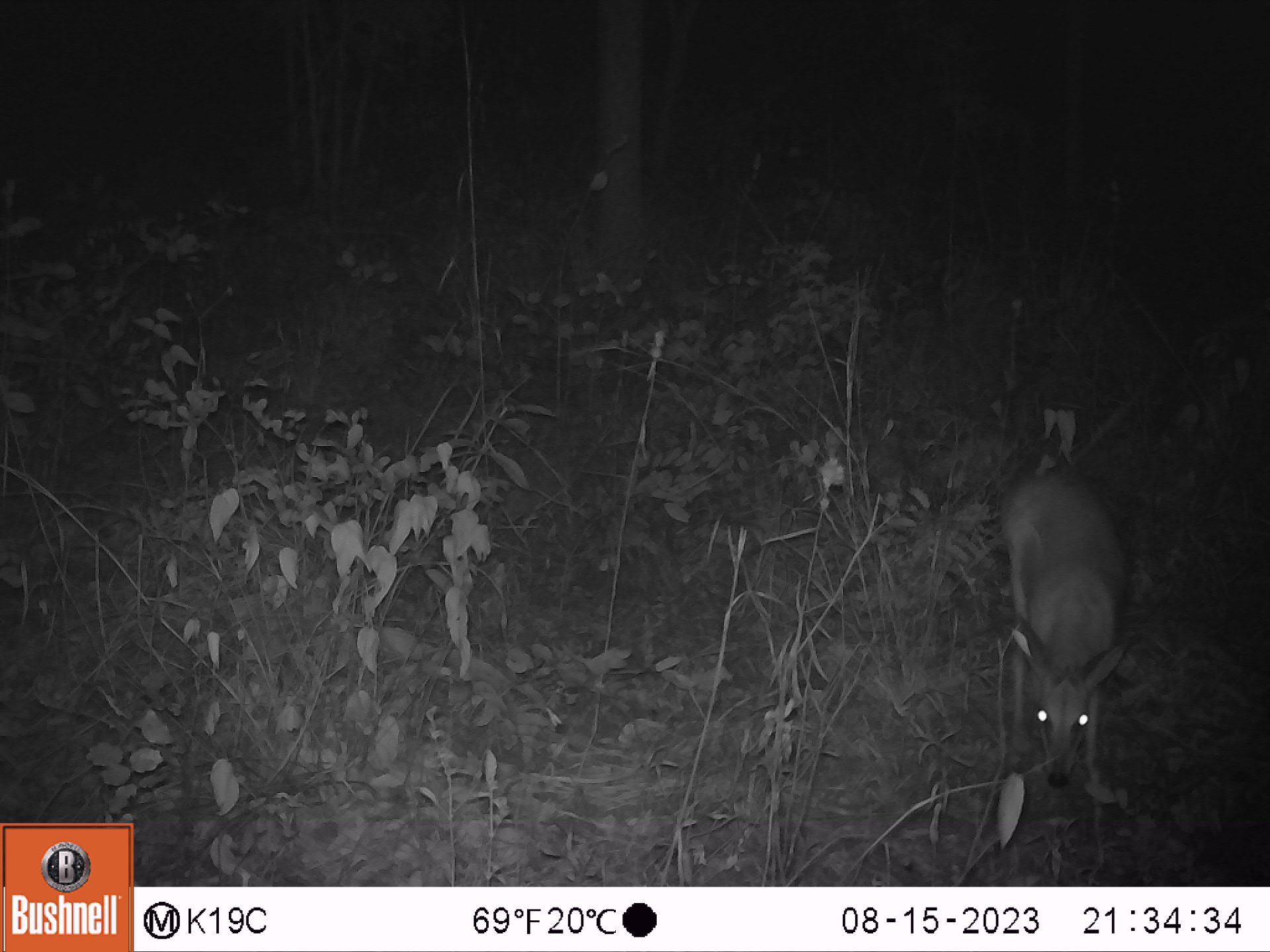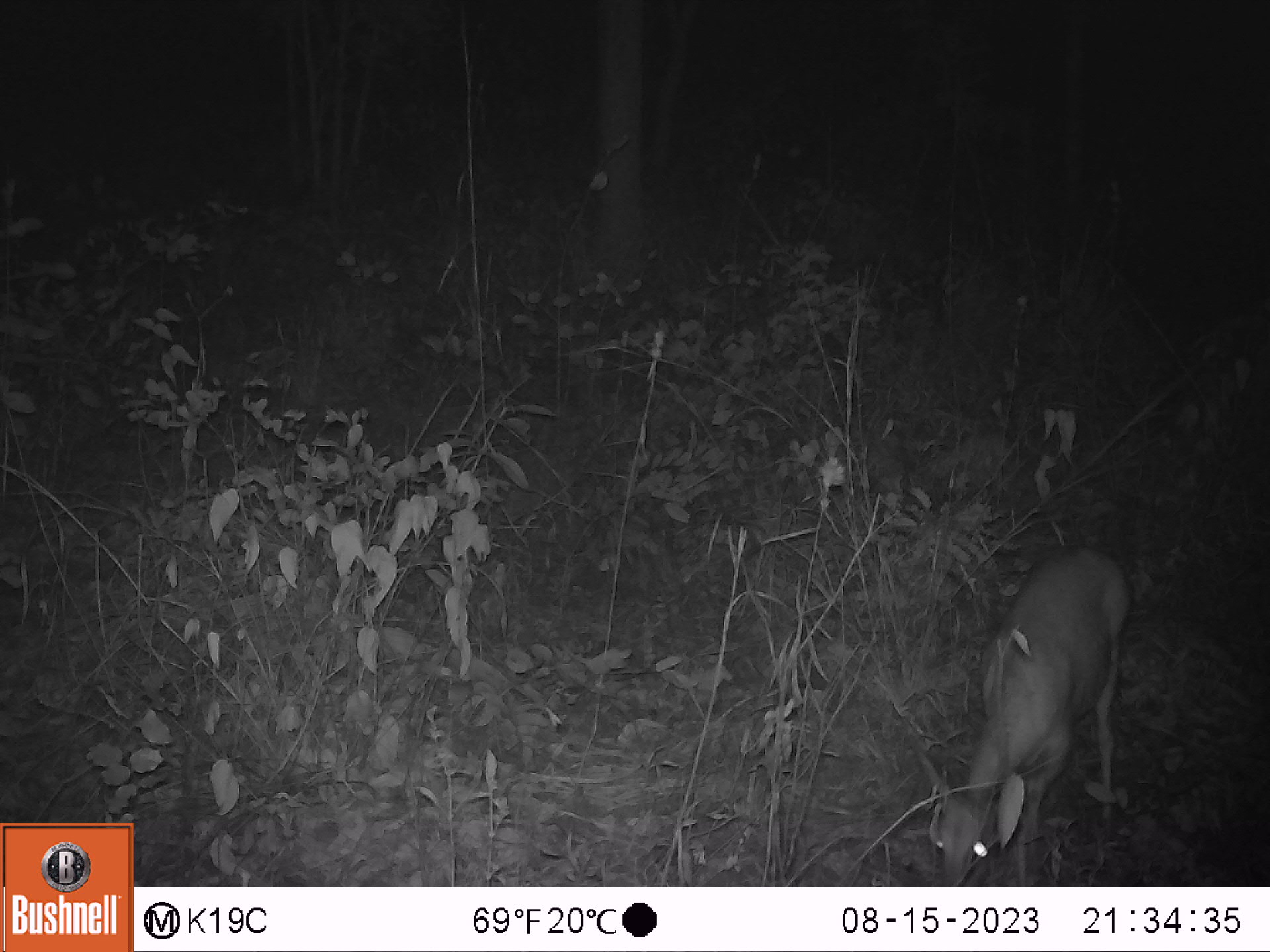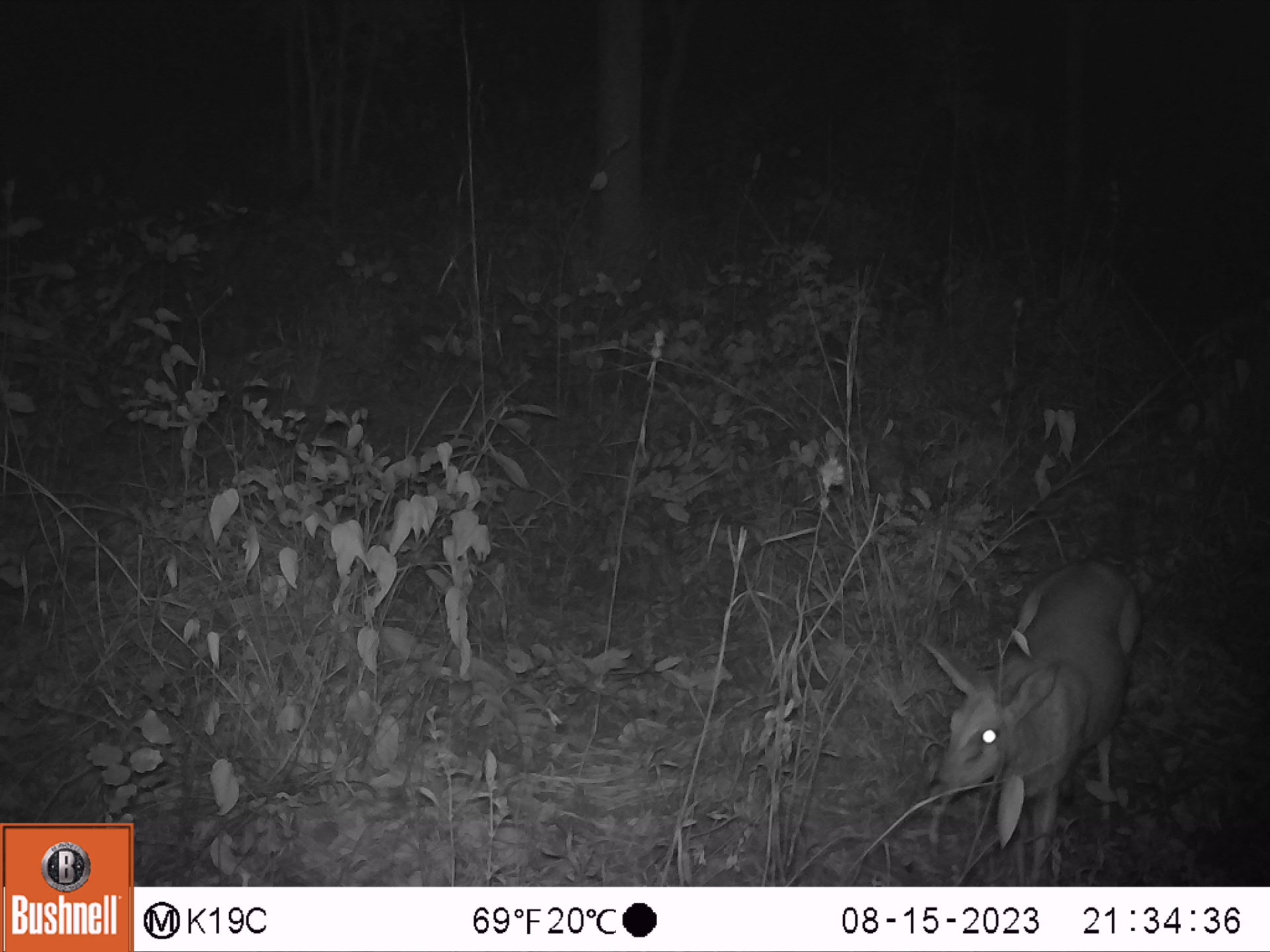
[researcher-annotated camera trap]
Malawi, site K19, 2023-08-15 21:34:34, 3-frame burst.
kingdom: Animalia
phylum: Chordata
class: Mammalia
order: Artiodactyla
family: Bovidae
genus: Sylvicapra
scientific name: Sylvicapra grimmia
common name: common duiker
Common duiker (Sylvicapra grimmia), count 1.